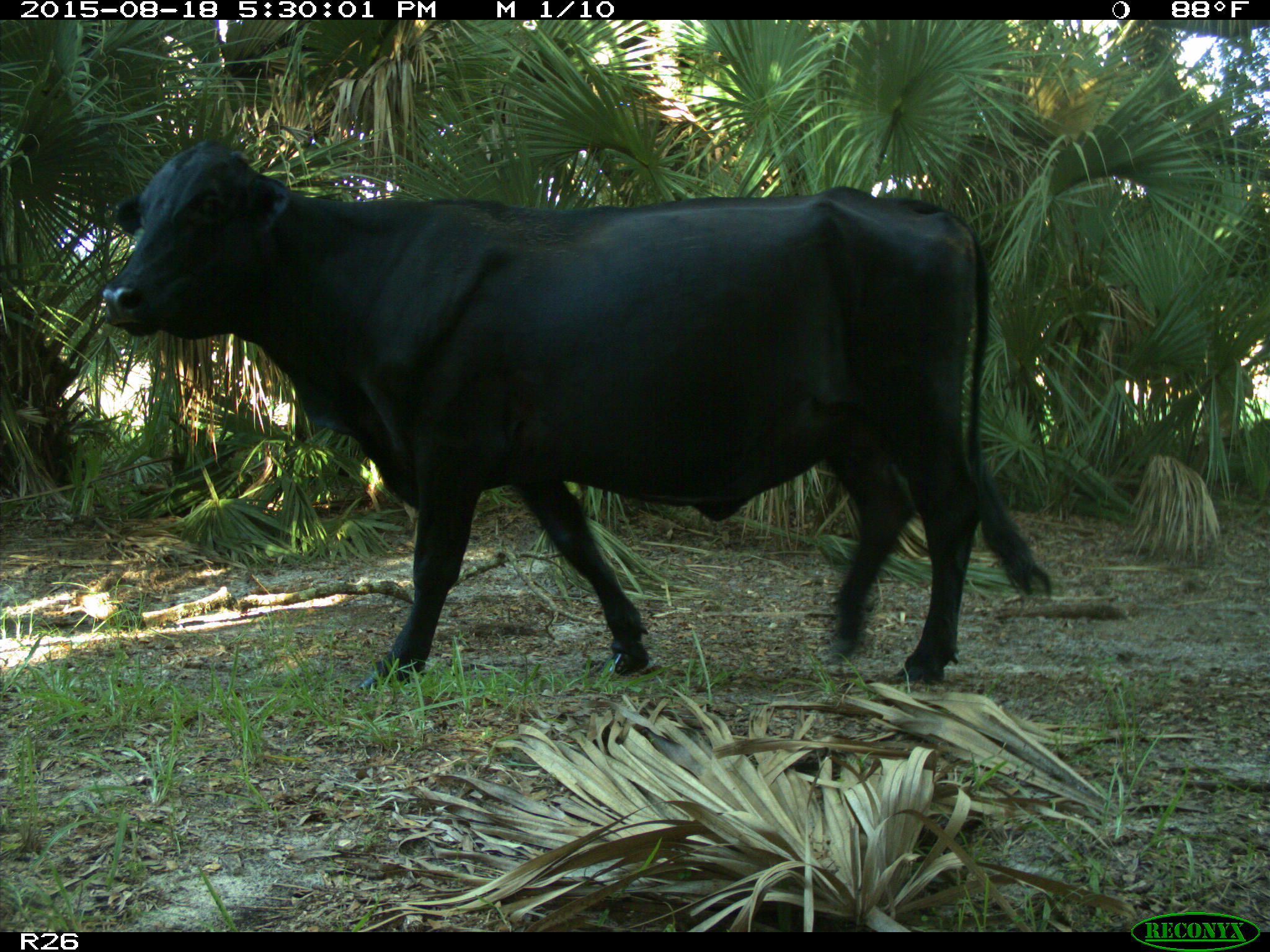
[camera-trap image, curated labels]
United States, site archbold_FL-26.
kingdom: Animalia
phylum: Chordata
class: Mammalia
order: Artiodactyla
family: Bovidae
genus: Bos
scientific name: Bos taurus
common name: domestic cow